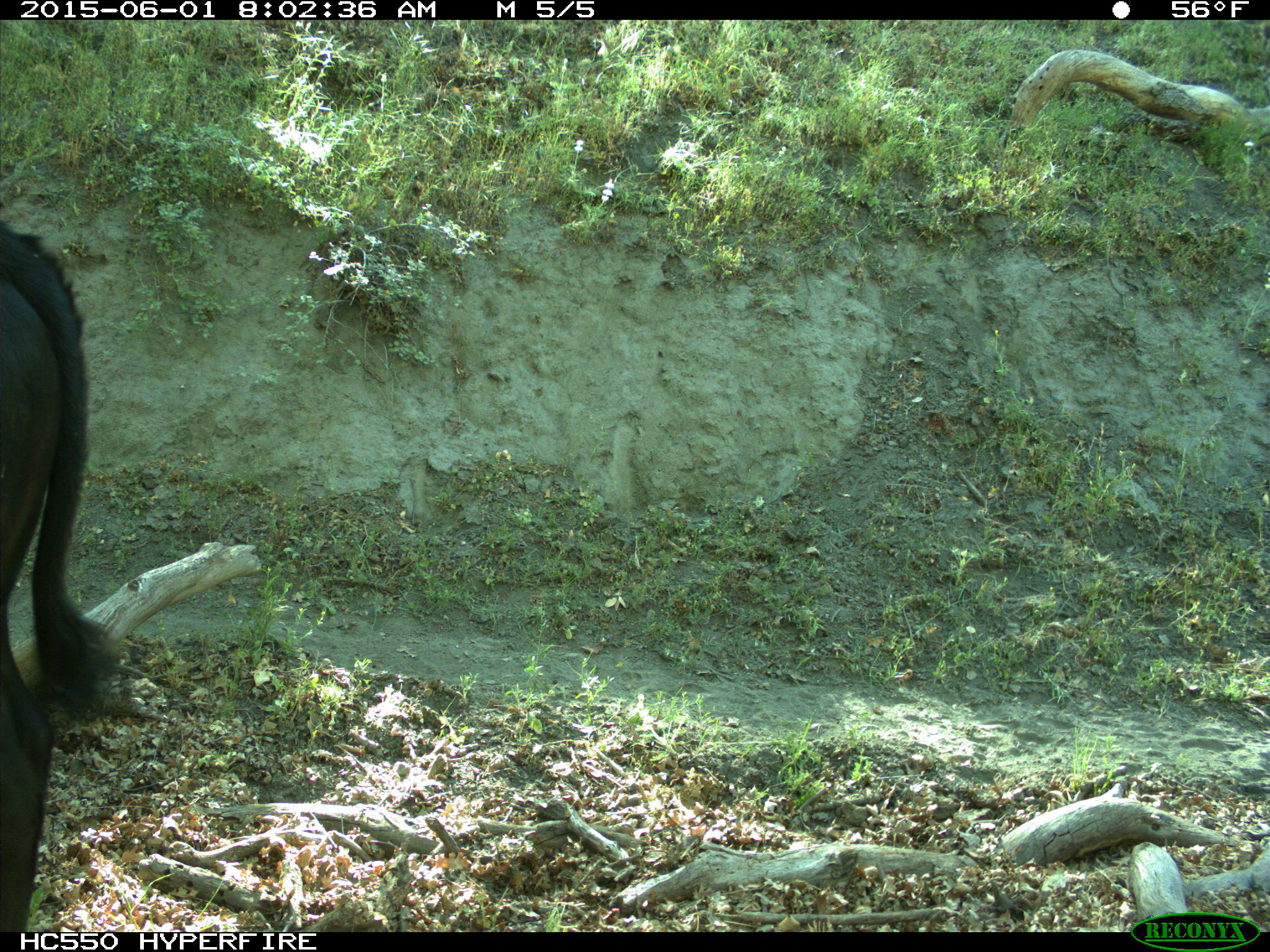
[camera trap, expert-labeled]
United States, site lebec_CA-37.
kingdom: Animalia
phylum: Chordata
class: Mammalia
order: Artiodactyla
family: Bovidae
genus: Bos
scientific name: Bos taurus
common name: domestic cow